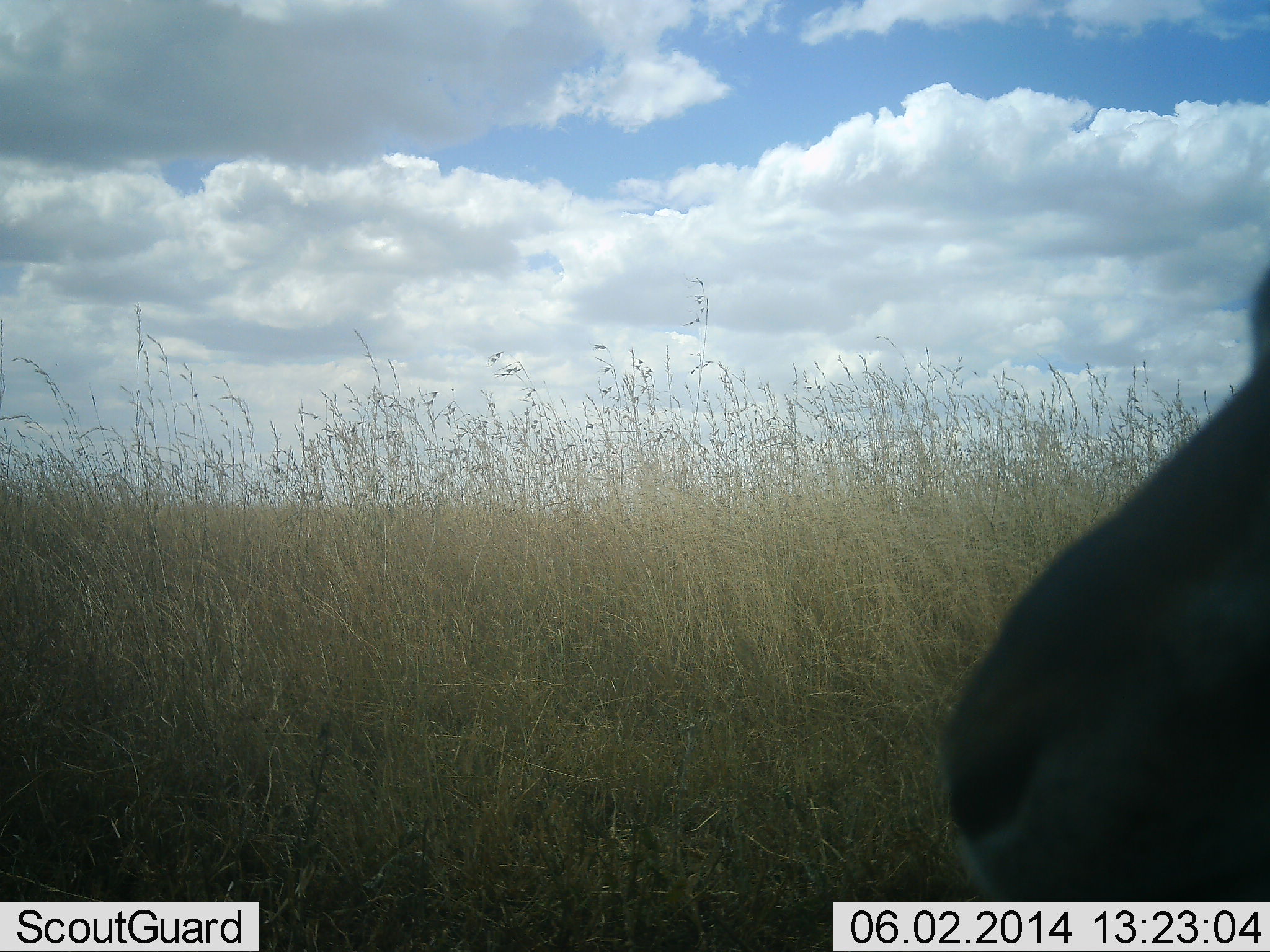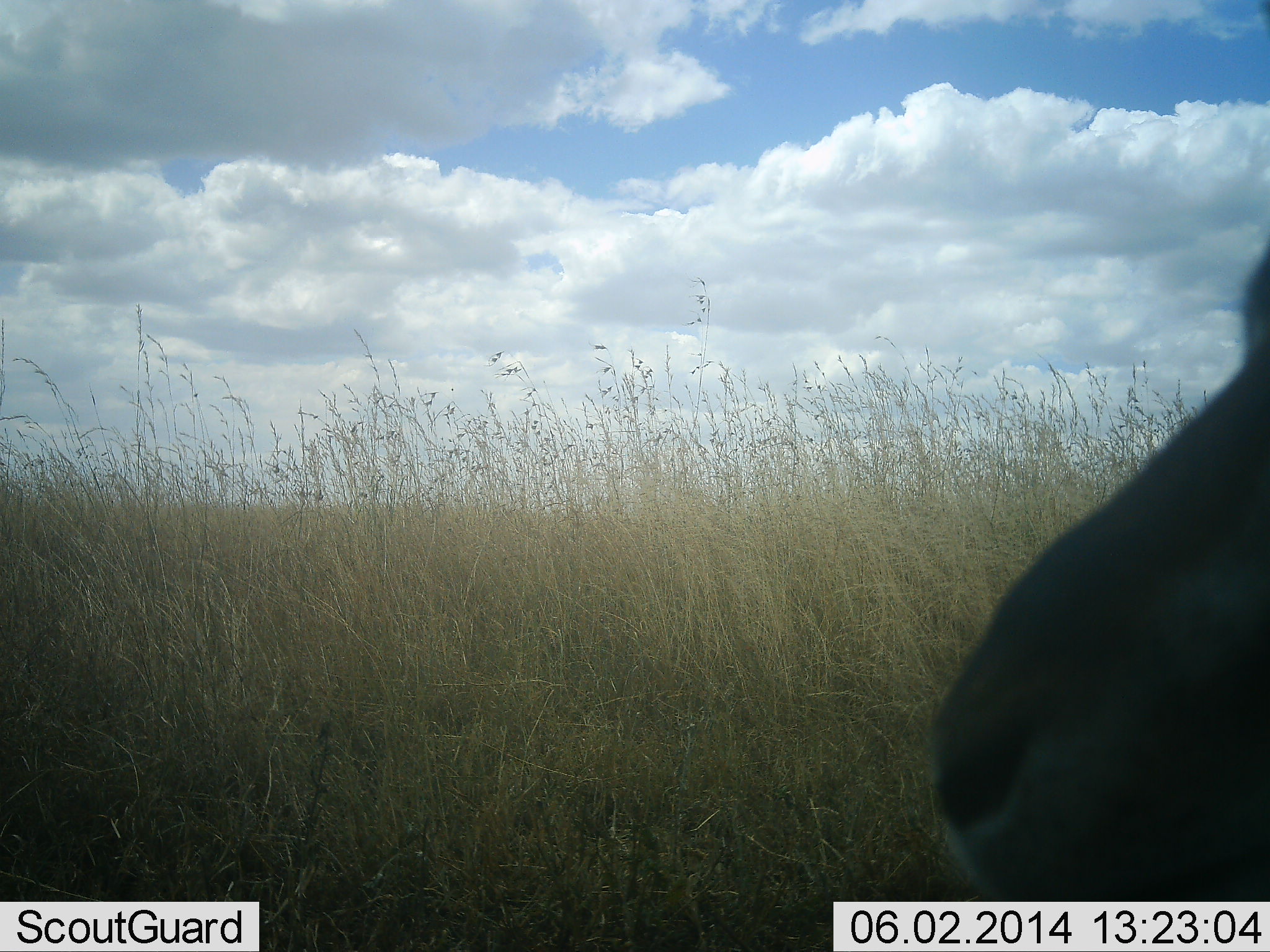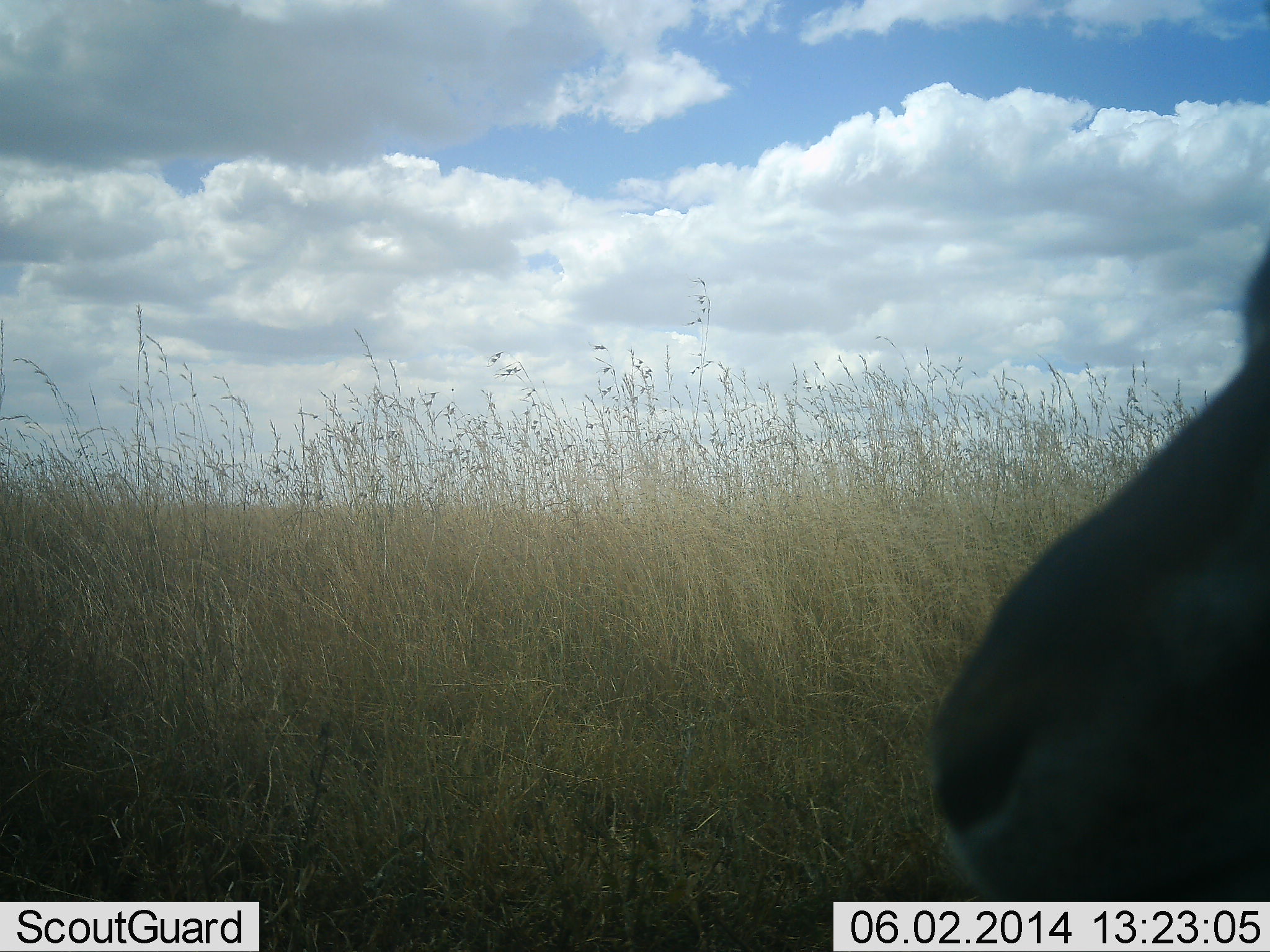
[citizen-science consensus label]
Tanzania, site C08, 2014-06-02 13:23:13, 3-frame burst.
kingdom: Animalia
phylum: Chordata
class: Mammalia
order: Artiodactyla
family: Bovidae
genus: Eudorcas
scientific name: Eudorcas thomsonii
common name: thomson's gazelle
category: gazellethomsons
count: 1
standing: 100%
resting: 0%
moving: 0%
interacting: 0%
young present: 0%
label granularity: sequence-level